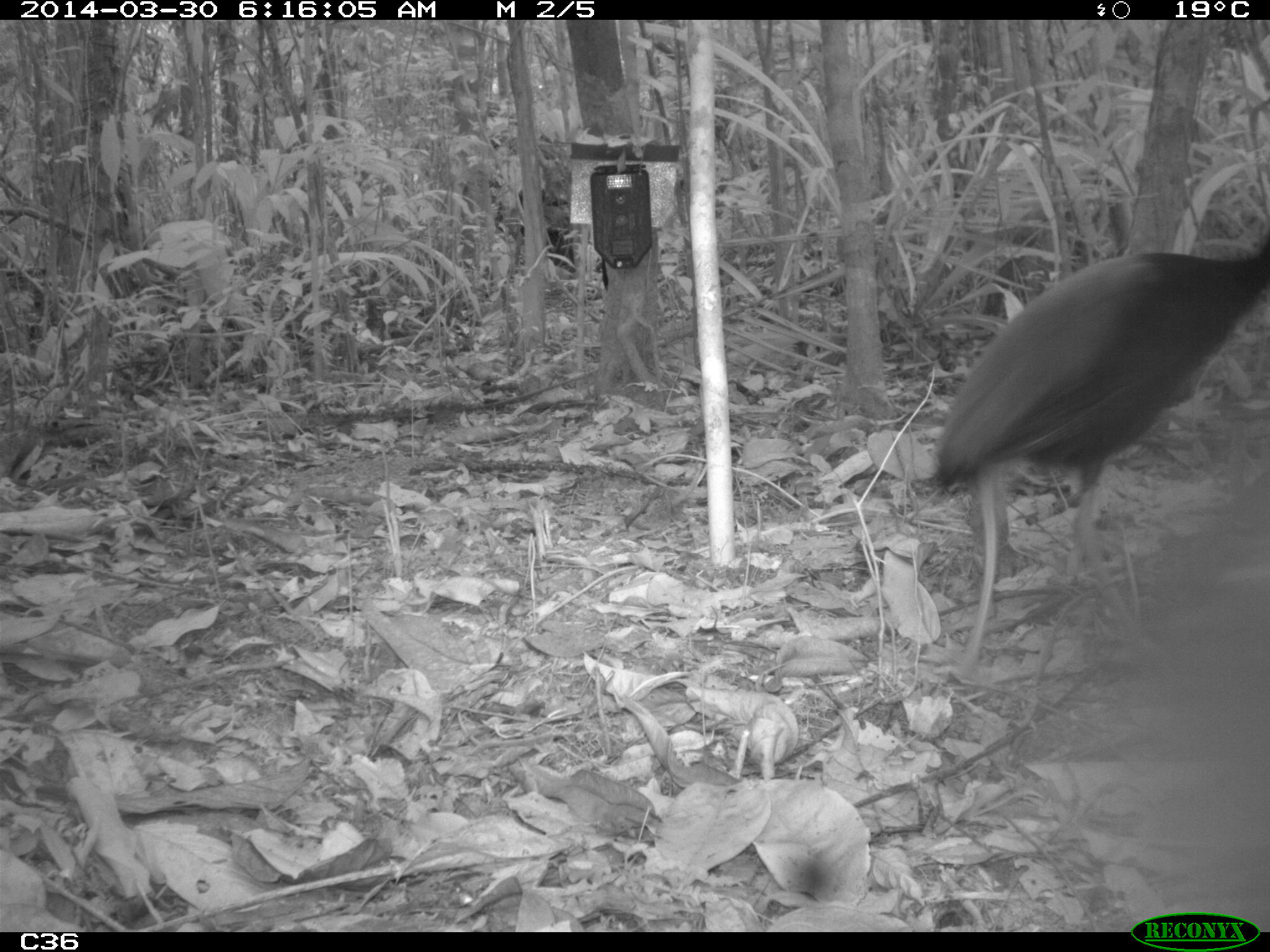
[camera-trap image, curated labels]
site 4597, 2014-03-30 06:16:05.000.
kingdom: Animalia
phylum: Chordata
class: Aves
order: Gruiformes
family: Psophiidae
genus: Psophia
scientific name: Psophia crepitans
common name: gray-winged trumpeter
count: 3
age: adult